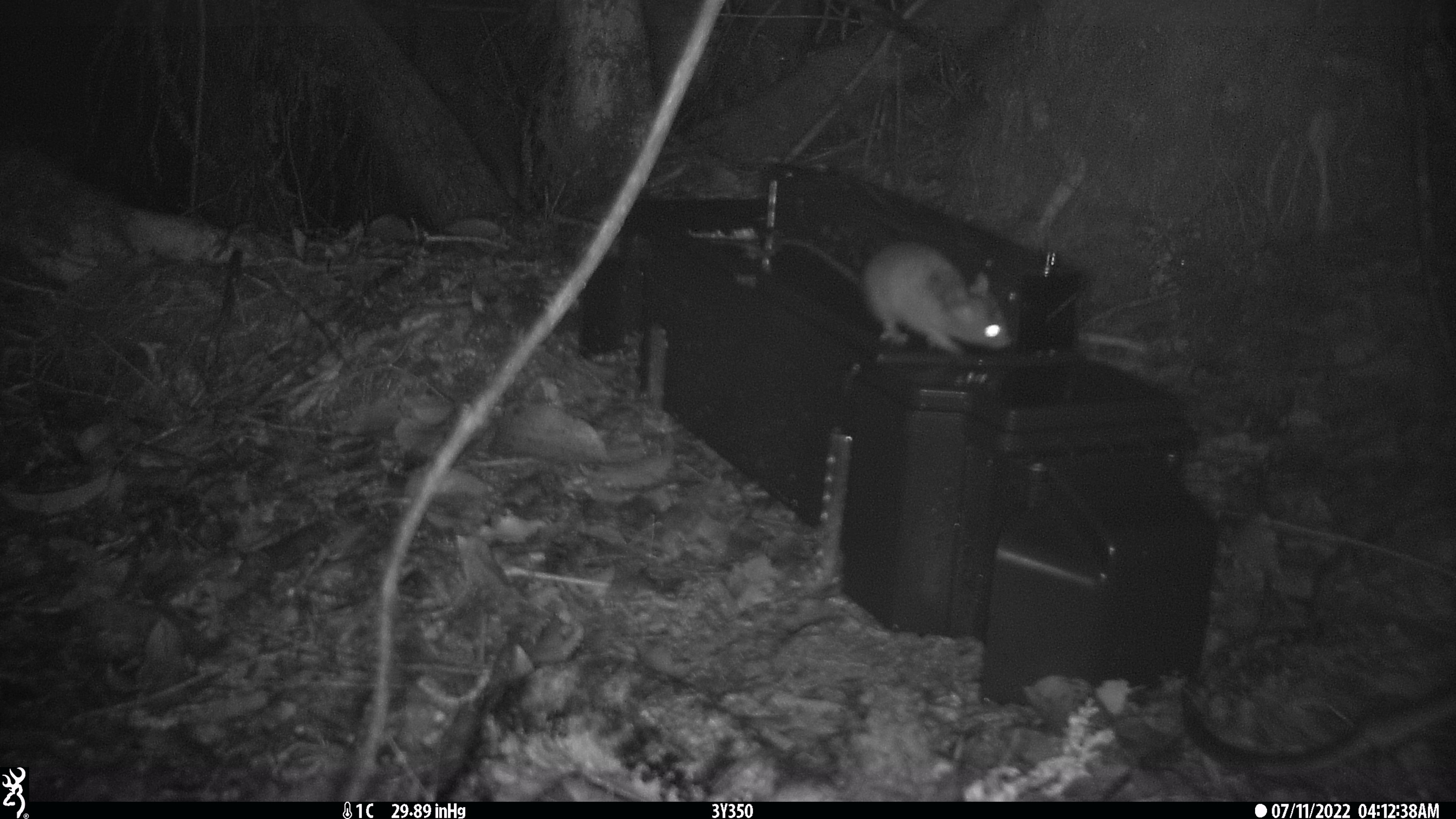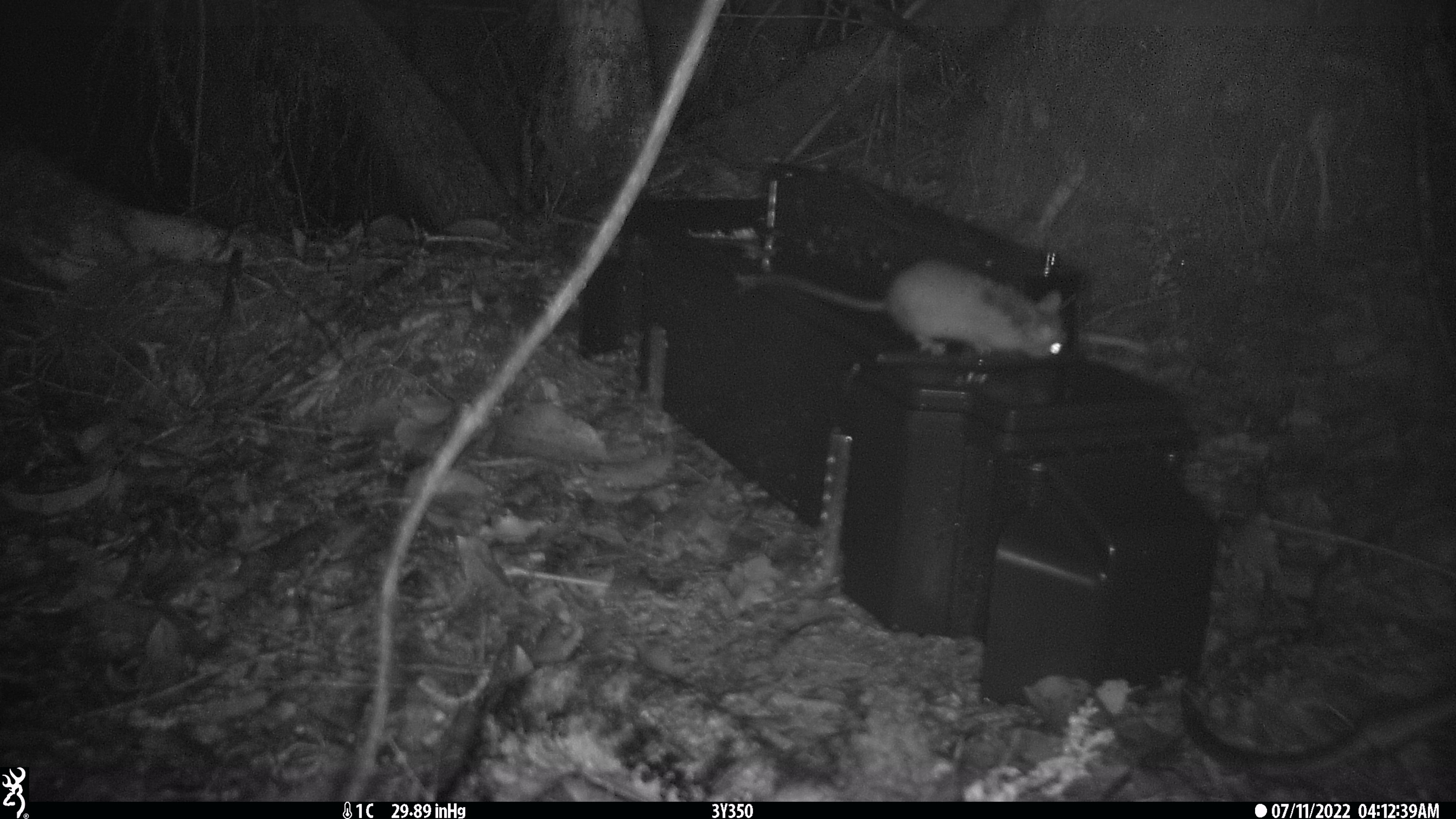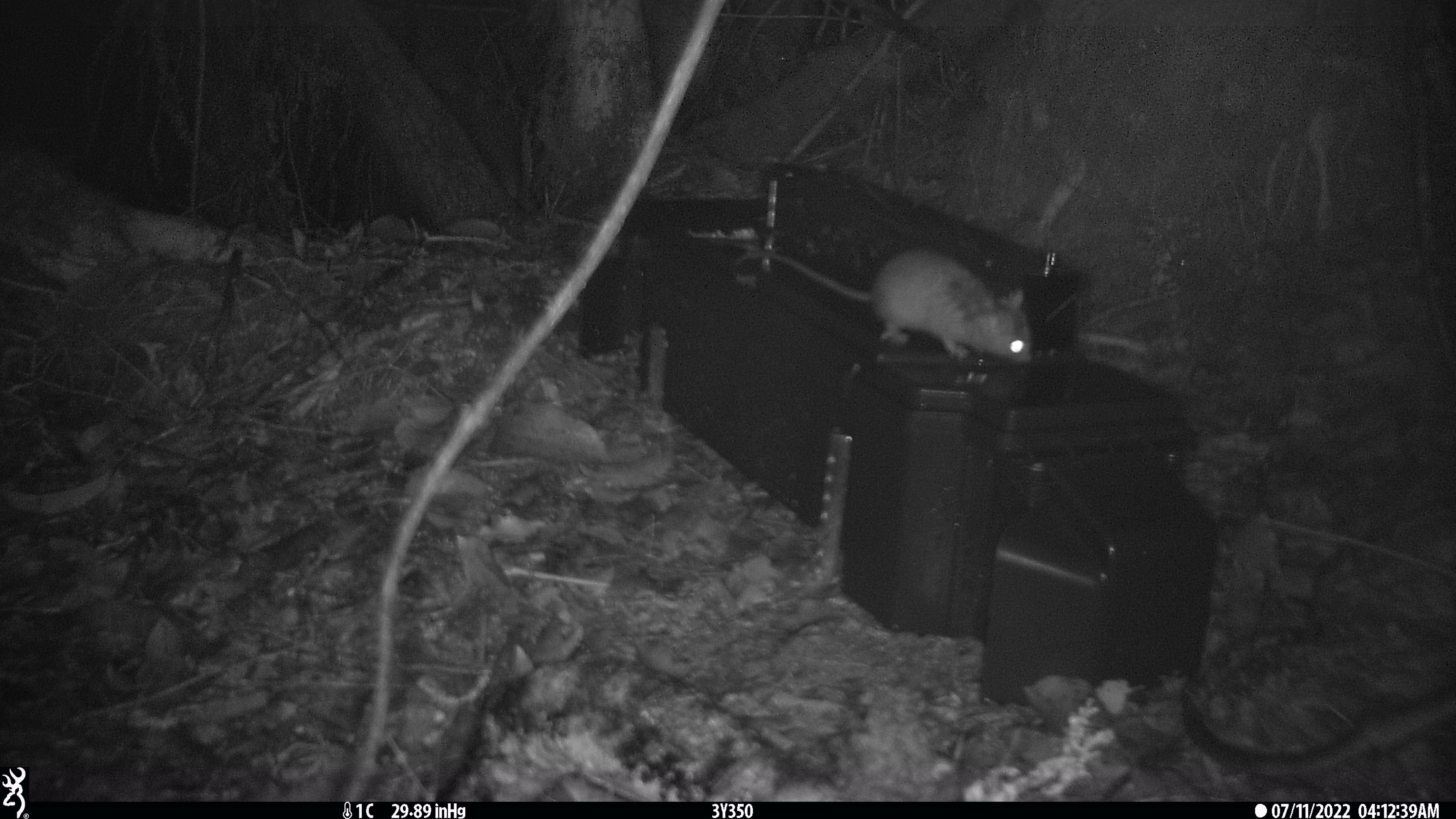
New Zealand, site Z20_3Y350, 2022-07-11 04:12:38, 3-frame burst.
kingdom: Animalia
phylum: Chordata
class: Mammalia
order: Rodentia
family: Muridae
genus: Rattus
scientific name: Rattus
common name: rat